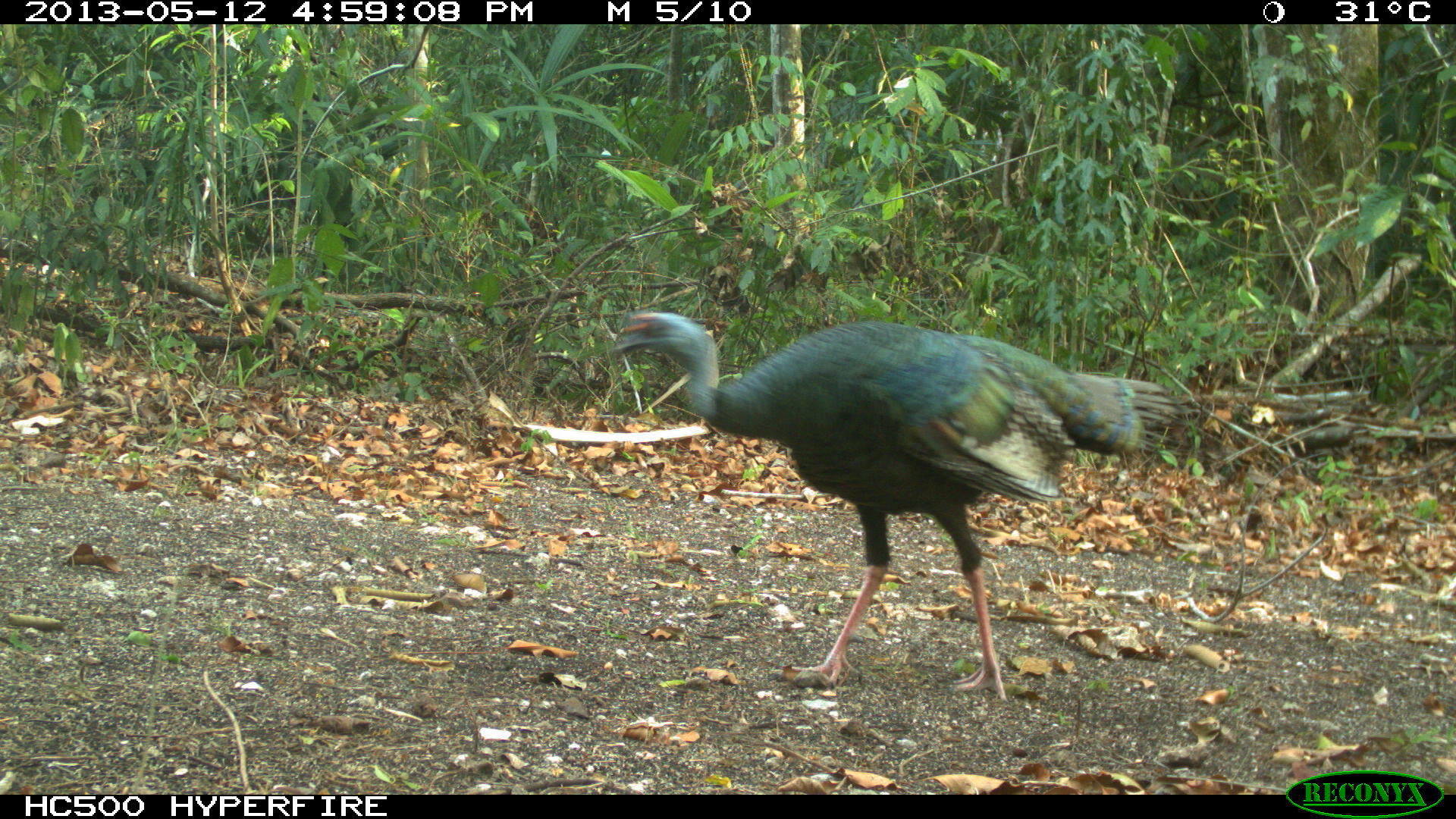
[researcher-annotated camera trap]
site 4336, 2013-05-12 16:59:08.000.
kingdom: Animalia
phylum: Chordata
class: Aves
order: Galliformes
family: Phasianidae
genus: Meleagris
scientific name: Meleagris ocellata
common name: ocellated turkey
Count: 1.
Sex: male.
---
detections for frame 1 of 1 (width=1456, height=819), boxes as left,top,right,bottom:
meleagris ocellata: 609,307,1189,702